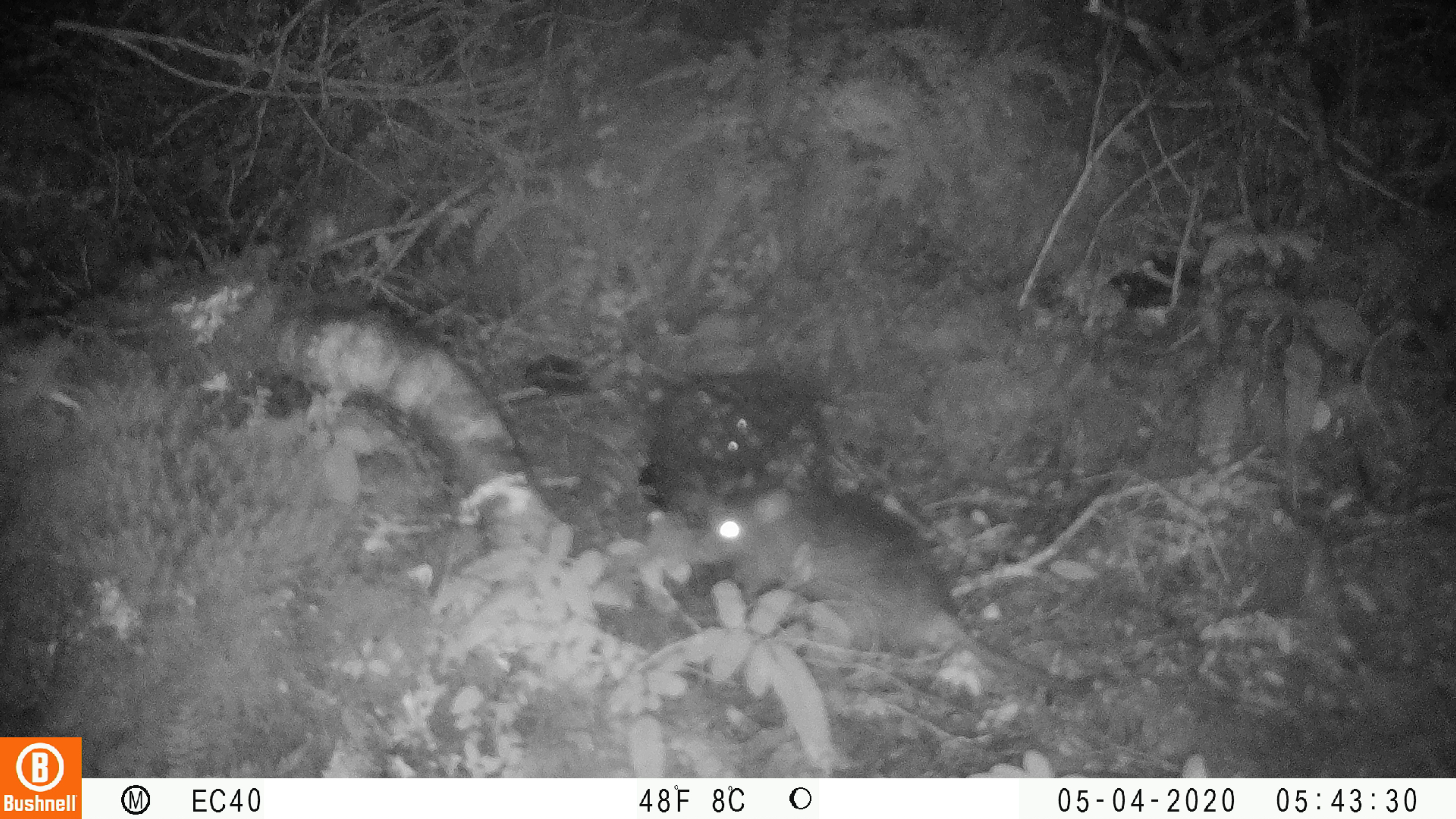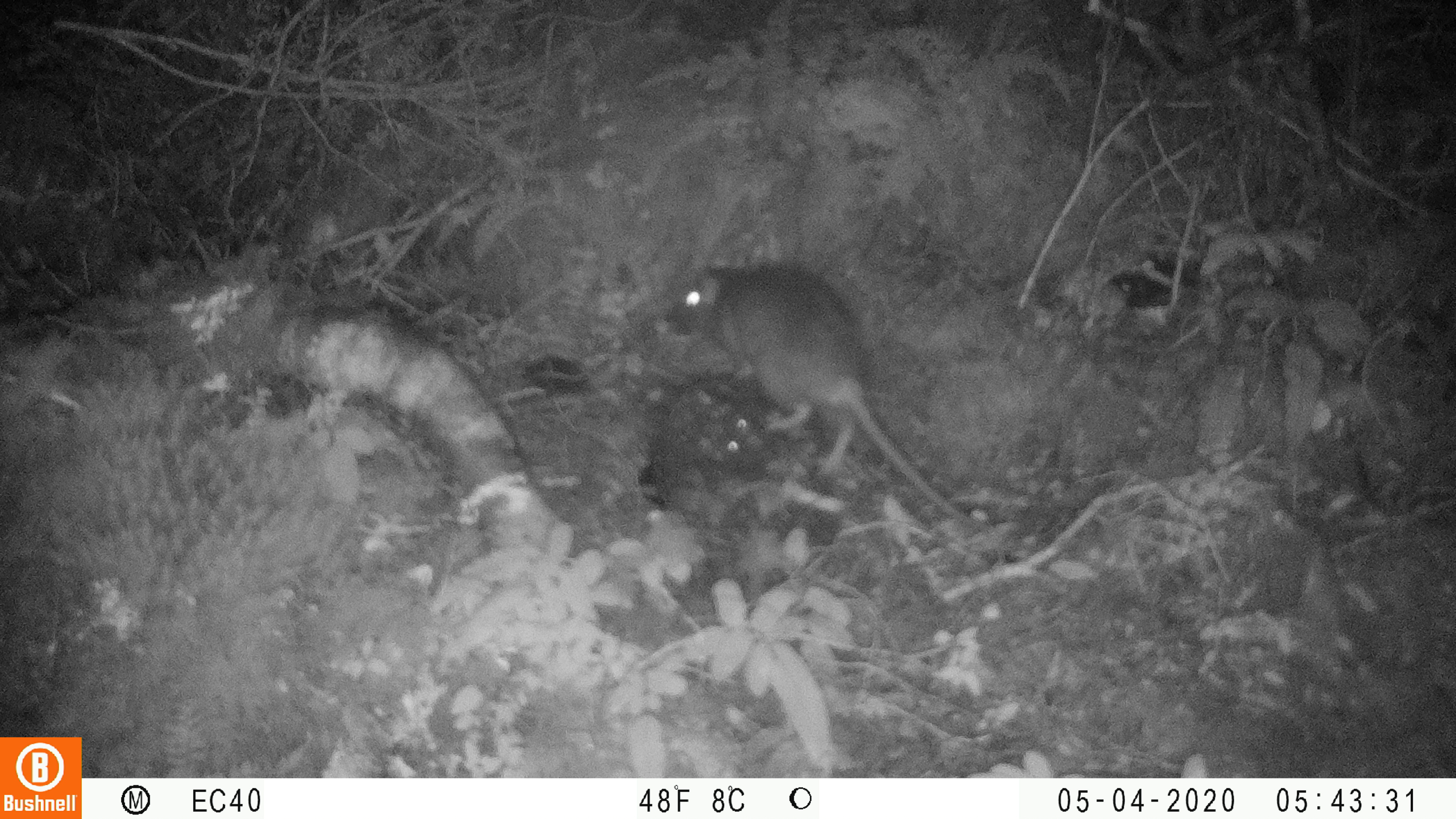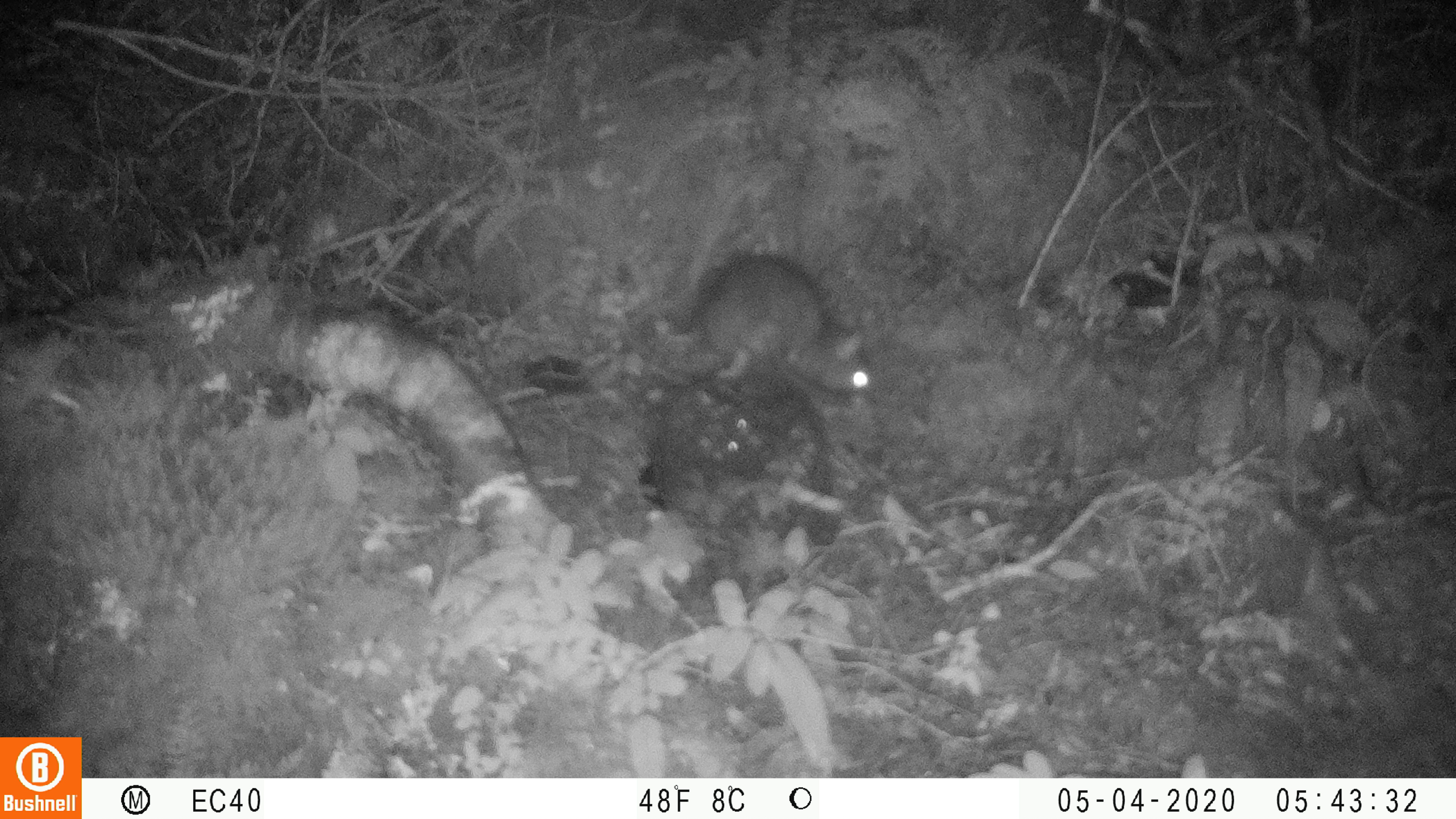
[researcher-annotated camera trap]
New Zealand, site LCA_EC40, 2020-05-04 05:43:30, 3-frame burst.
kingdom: Animalia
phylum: Chordata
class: Mammalia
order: Rodentia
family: Muridae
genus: Rattus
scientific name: Rattus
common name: rat